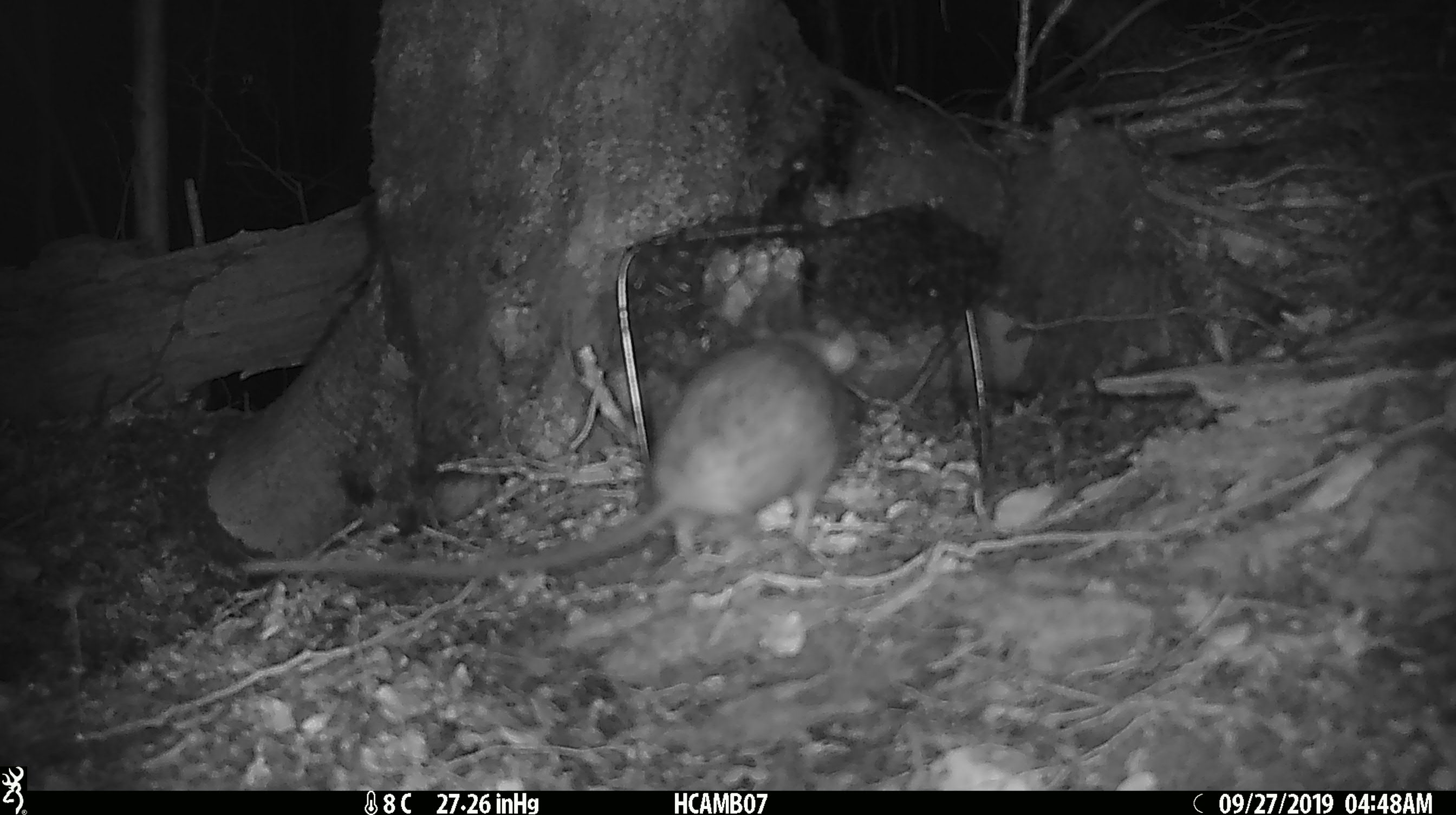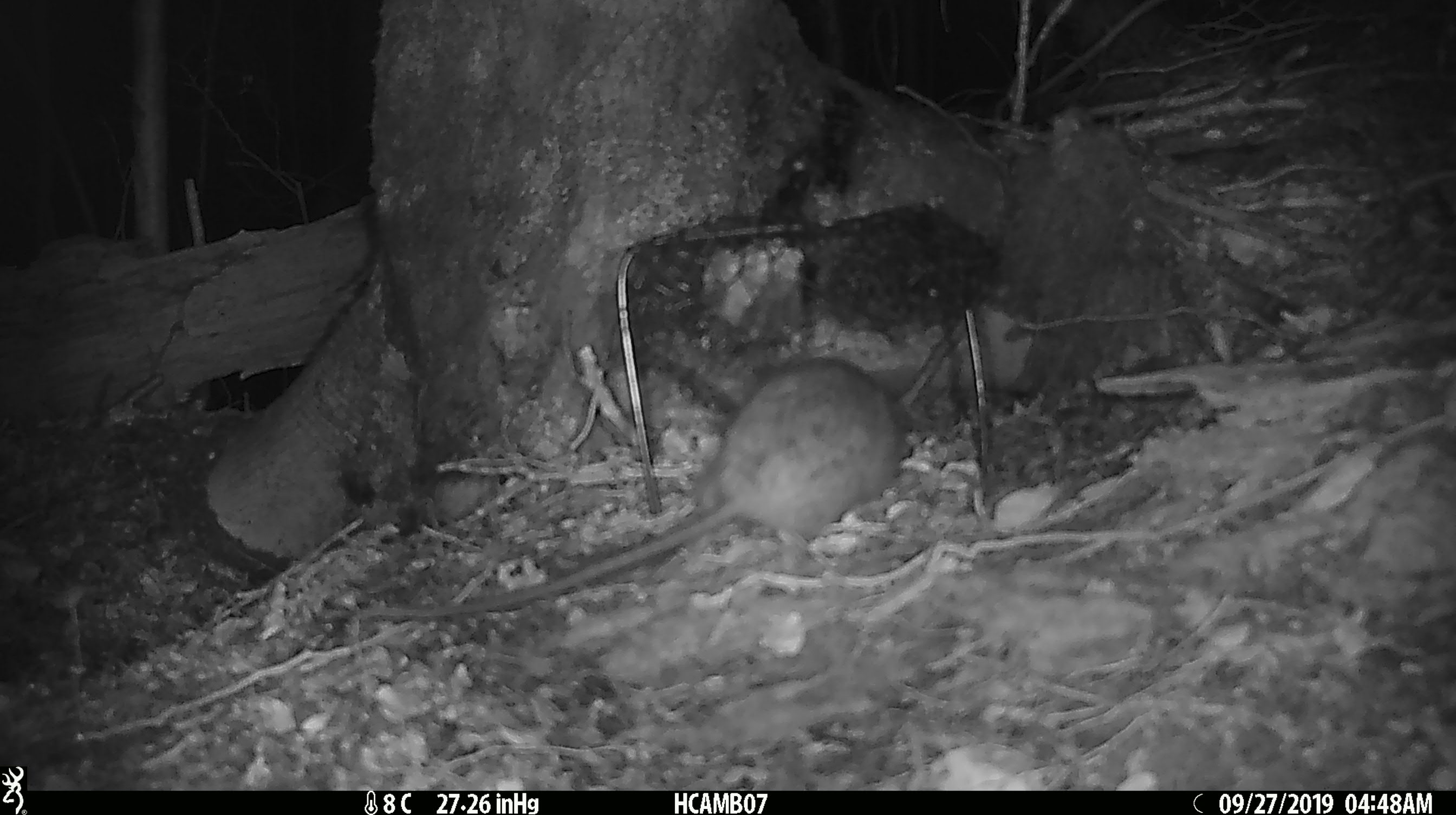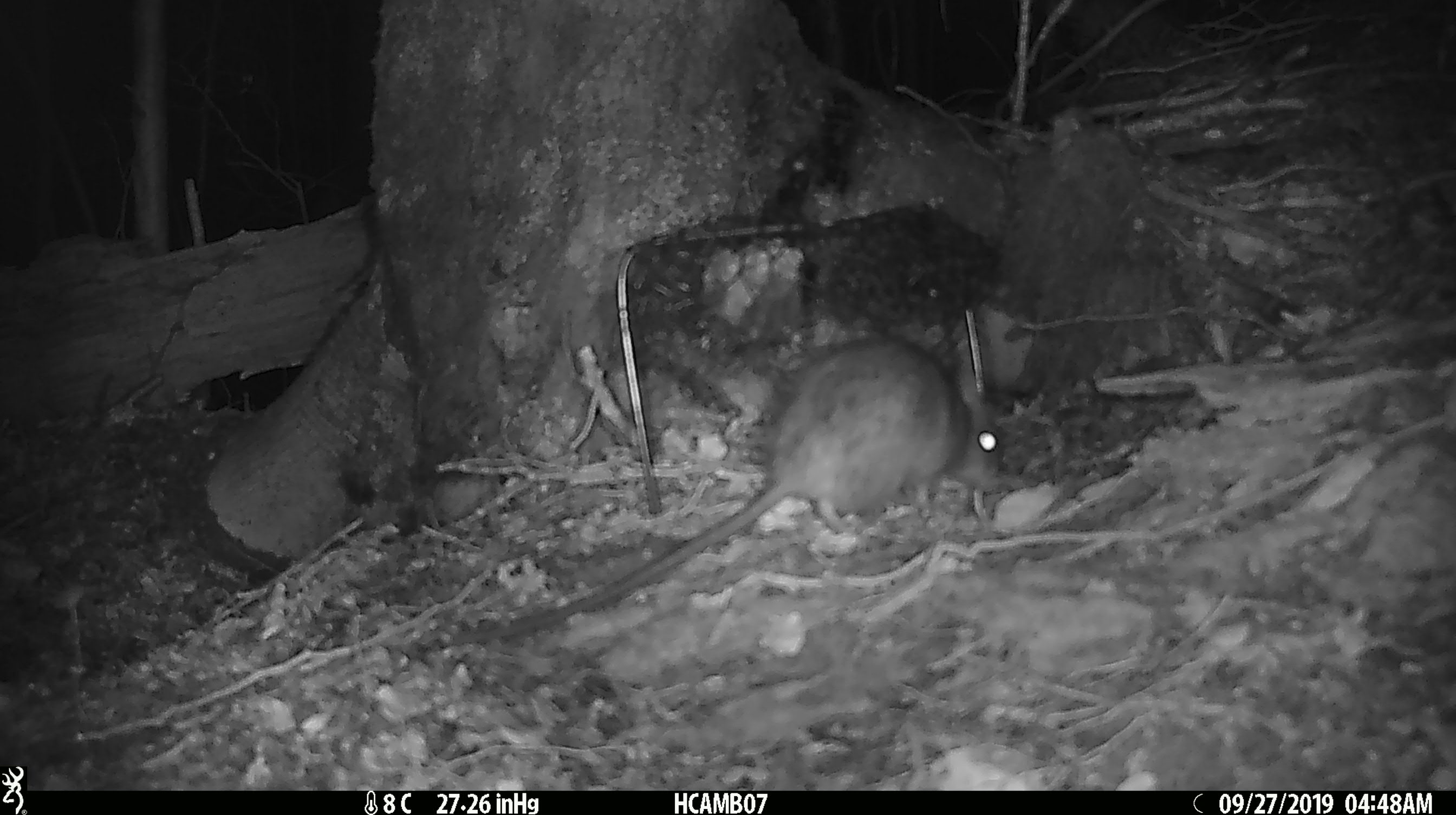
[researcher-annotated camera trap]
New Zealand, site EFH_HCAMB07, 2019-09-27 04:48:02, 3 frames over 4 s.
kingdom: Animalia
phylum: Chordata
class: Mammalia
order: Rodentia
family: Muridae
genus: Rattus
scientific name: Rattus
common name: rat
Rat (Rattus).